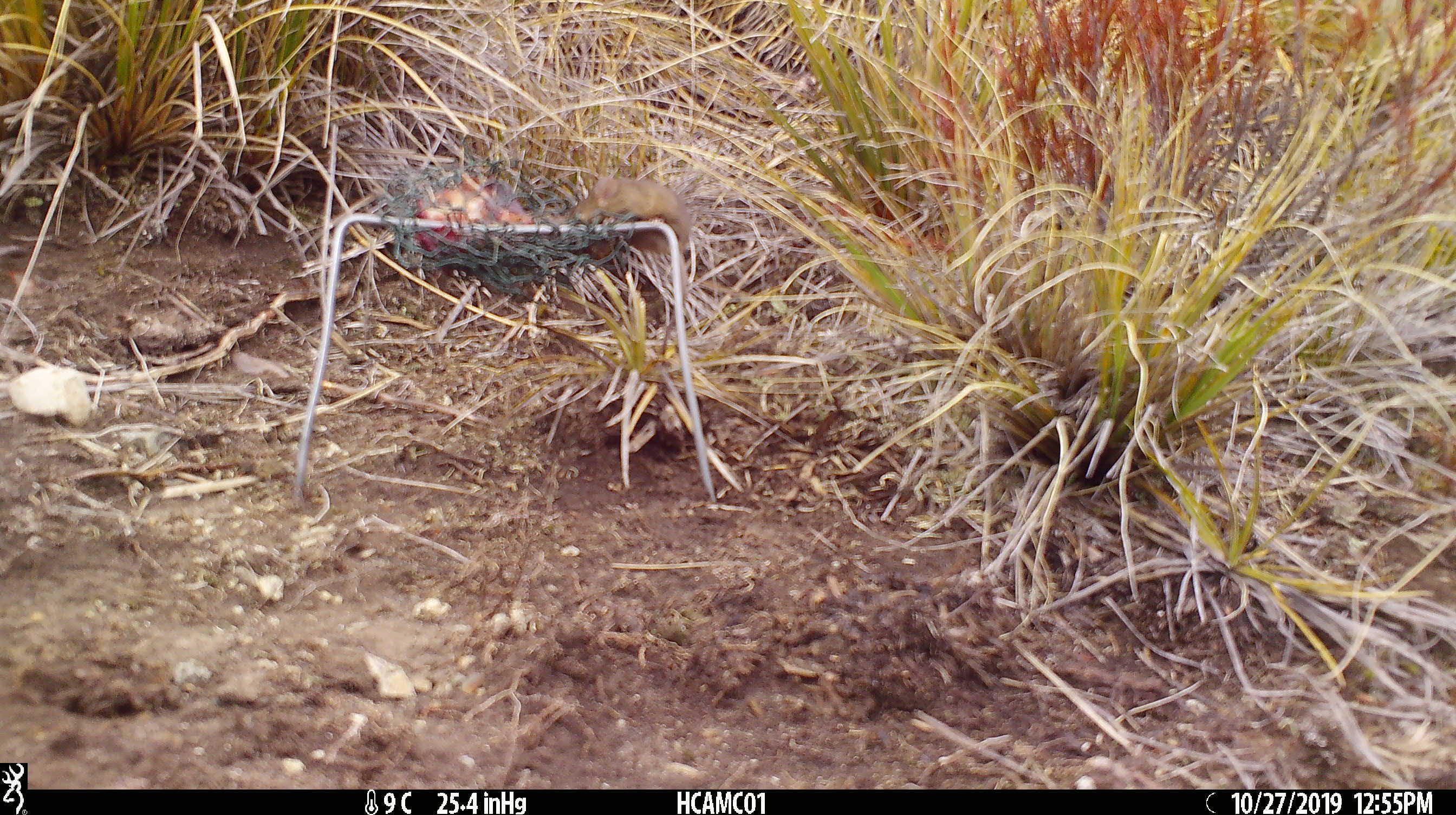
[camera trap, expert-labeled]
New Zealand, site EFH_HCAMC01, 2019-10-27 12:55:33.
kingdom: Animalia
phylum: Chordata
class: Mammalia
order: Rodentia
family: Muridae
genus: Mus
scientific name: Mus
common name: mouse